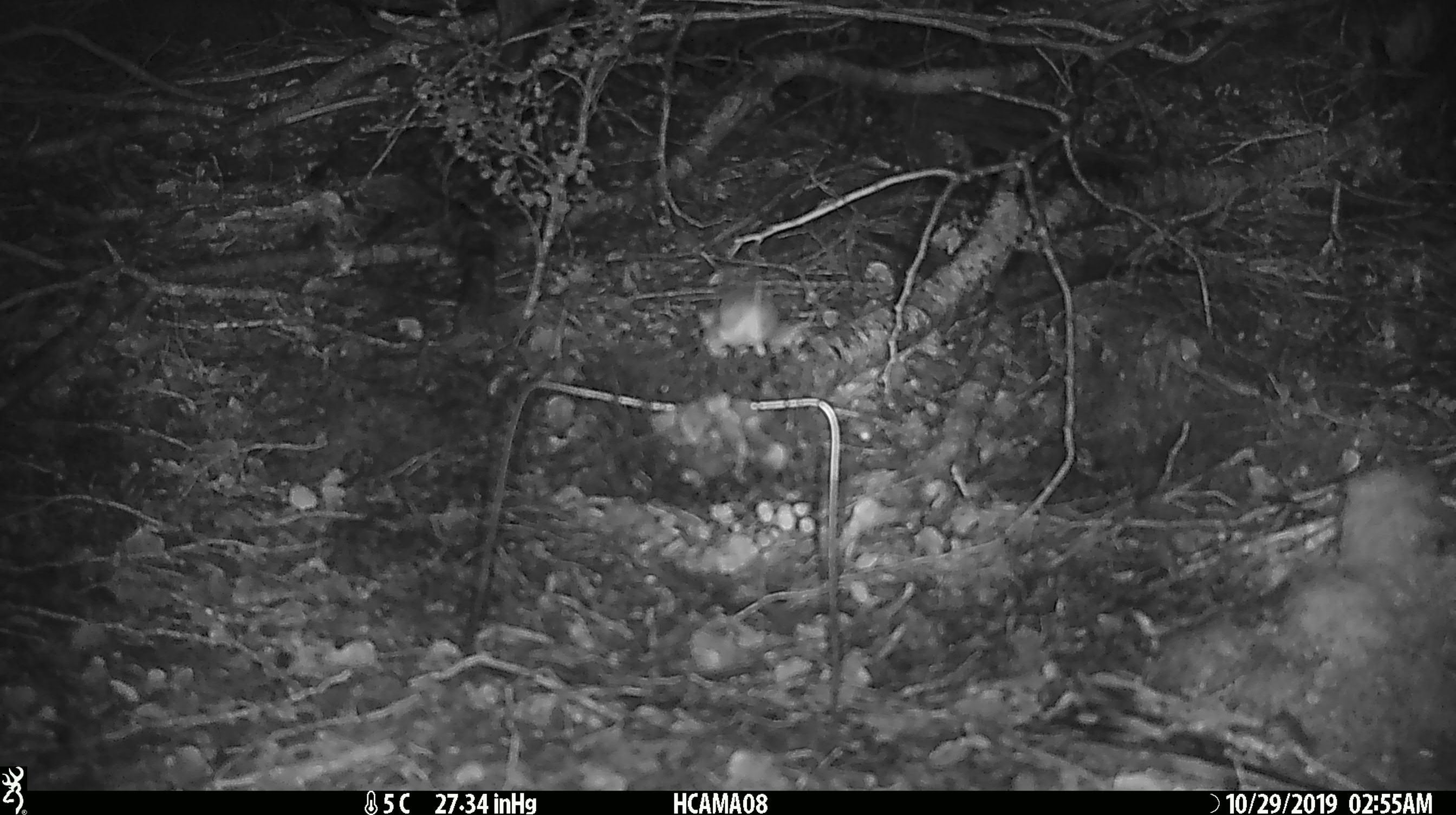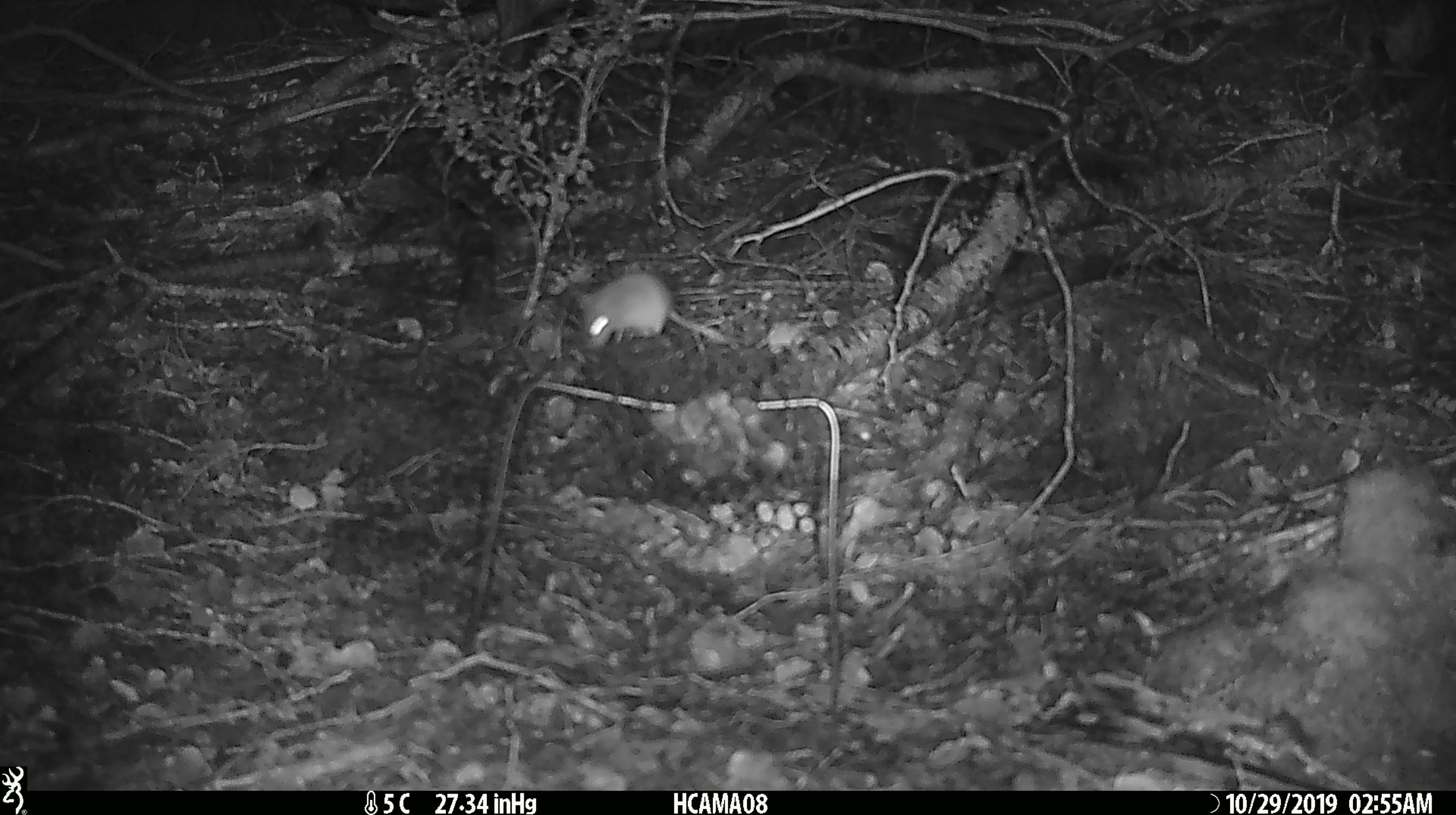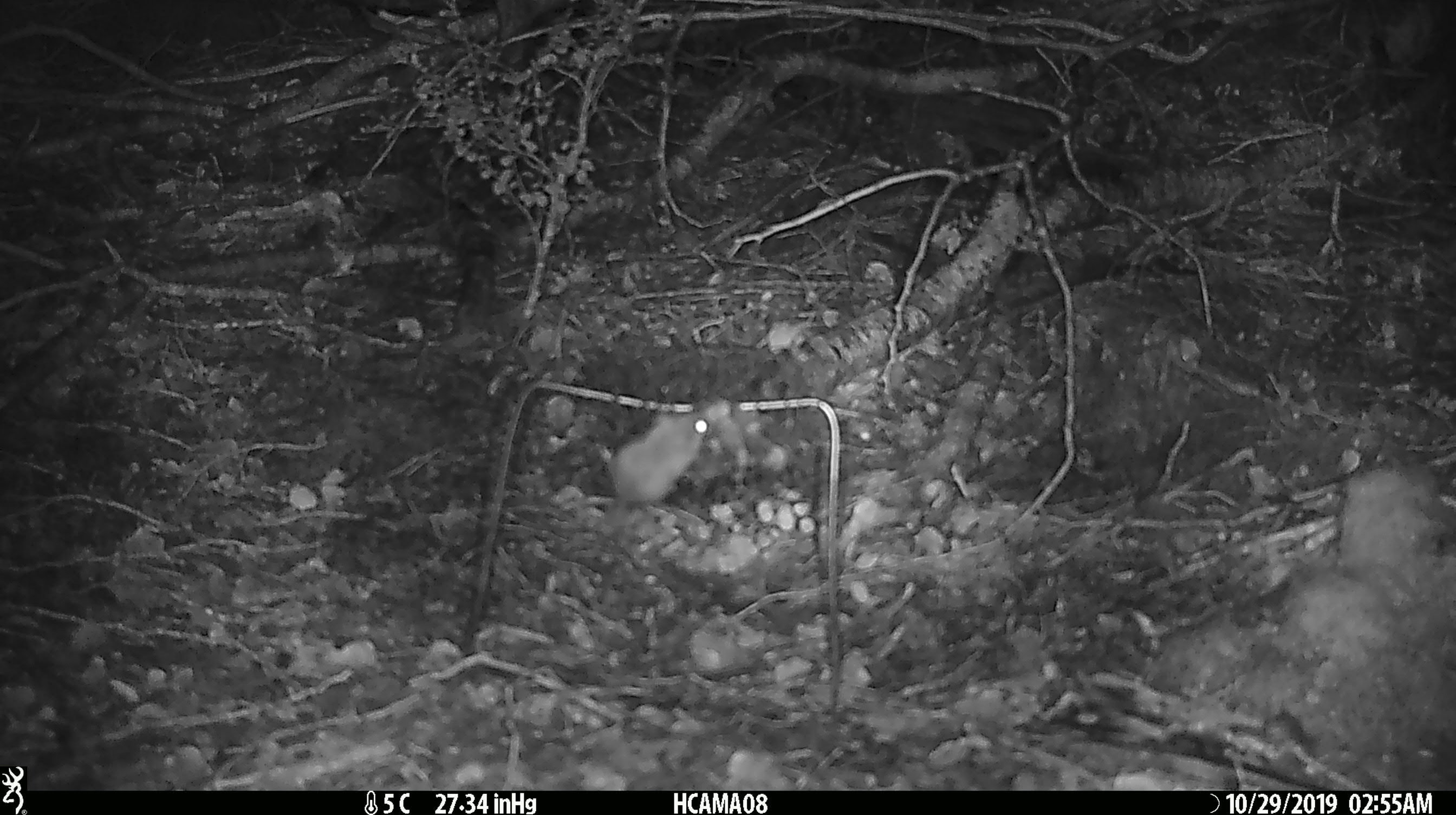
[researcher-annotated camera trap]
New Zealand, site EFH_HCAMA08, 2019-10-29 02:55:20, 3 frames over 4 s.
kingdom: Animalia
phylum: Chordata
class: Mammalia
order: Rodentia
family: Muridae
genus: Mus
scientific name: Mus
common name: mouse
Mouse (Mus).